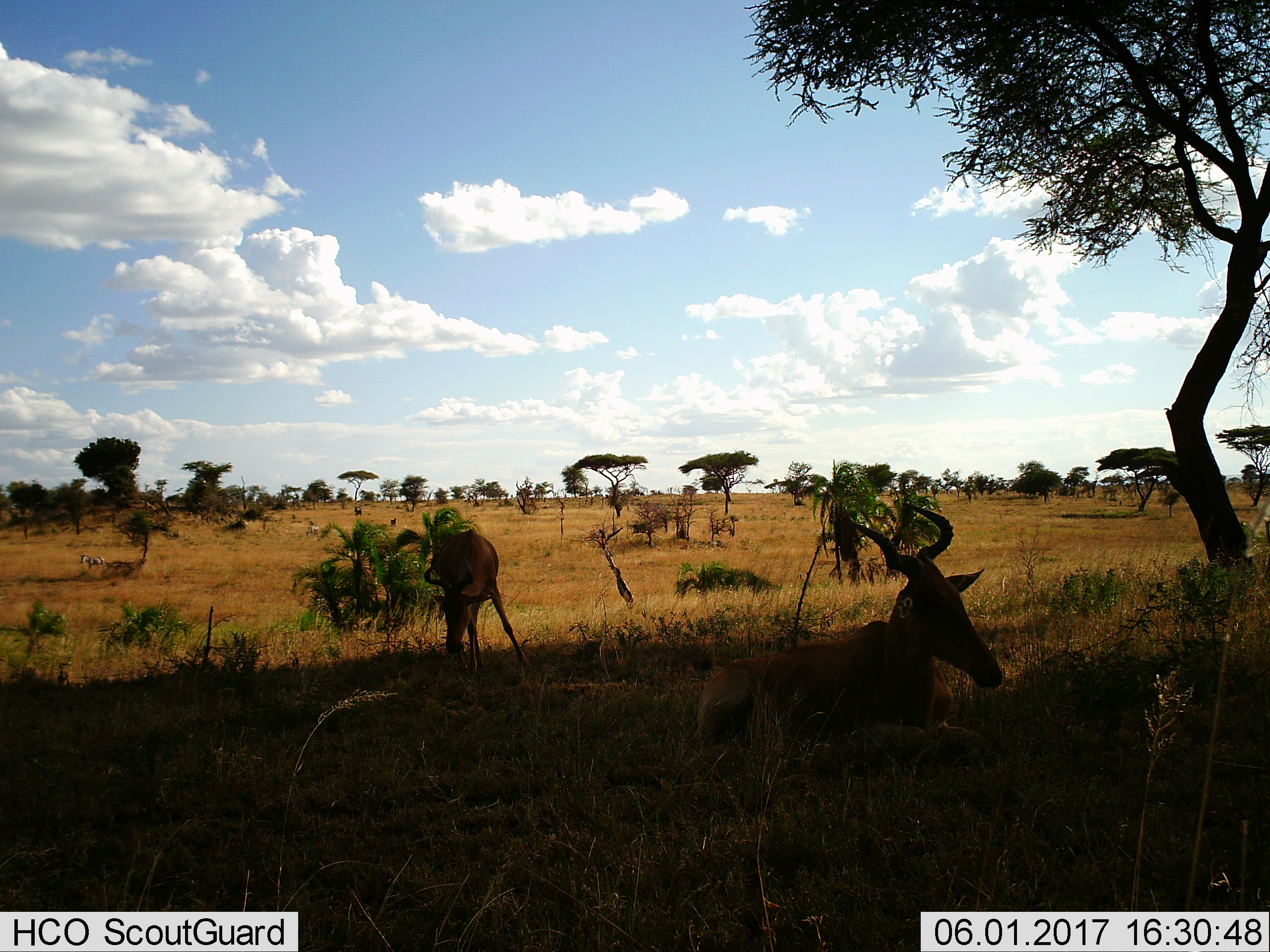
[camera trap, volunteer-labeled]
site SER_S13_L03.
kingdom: Animalia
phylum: Chordata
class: Mammalia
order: Artiodactyla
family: Bovidae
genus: Alcelaphus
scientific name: Alcelaphus buselaphus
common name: hartebeest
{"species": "hartebeest (Alcelaphus buselaphus)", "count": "2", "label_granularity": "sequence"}